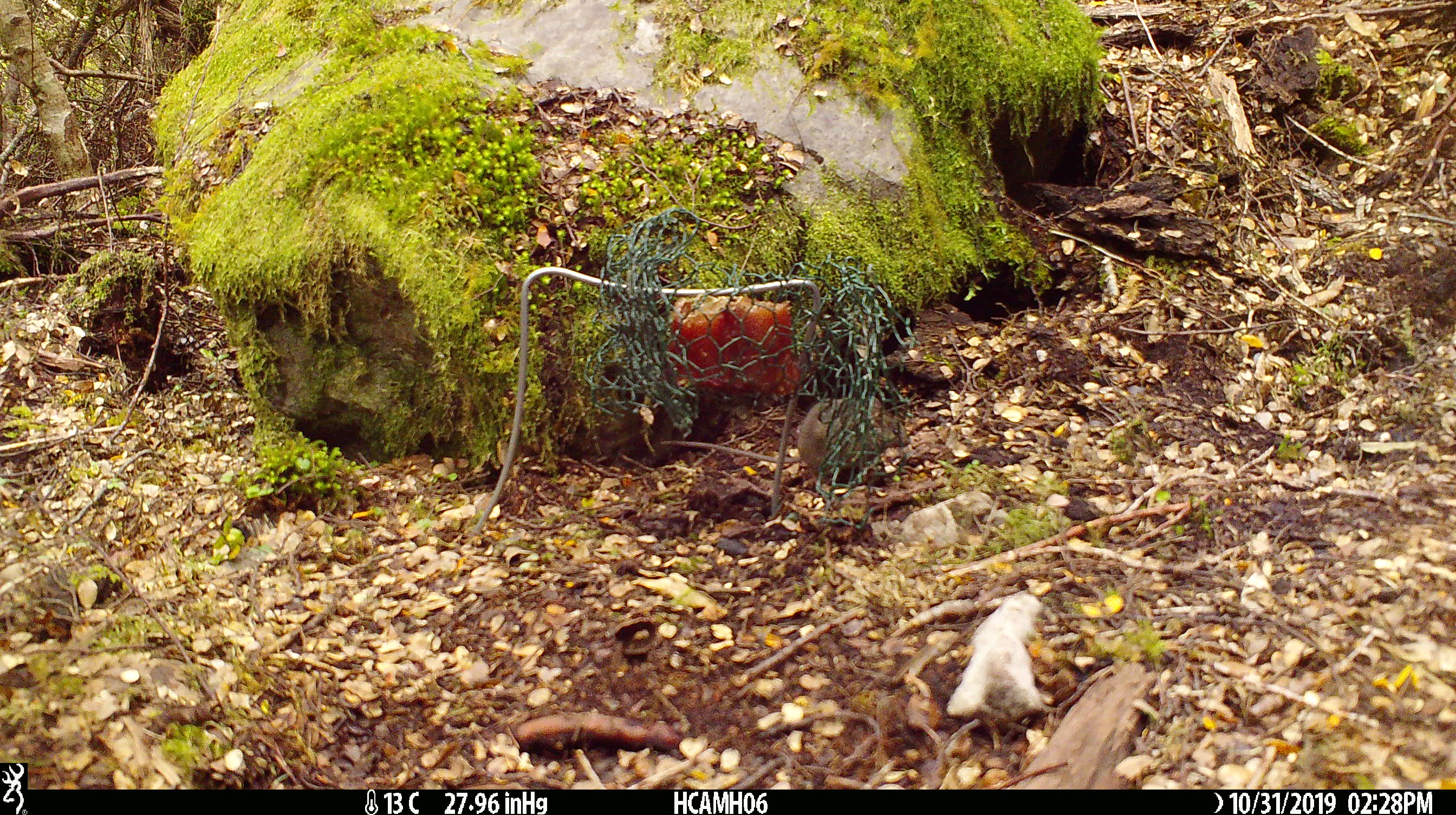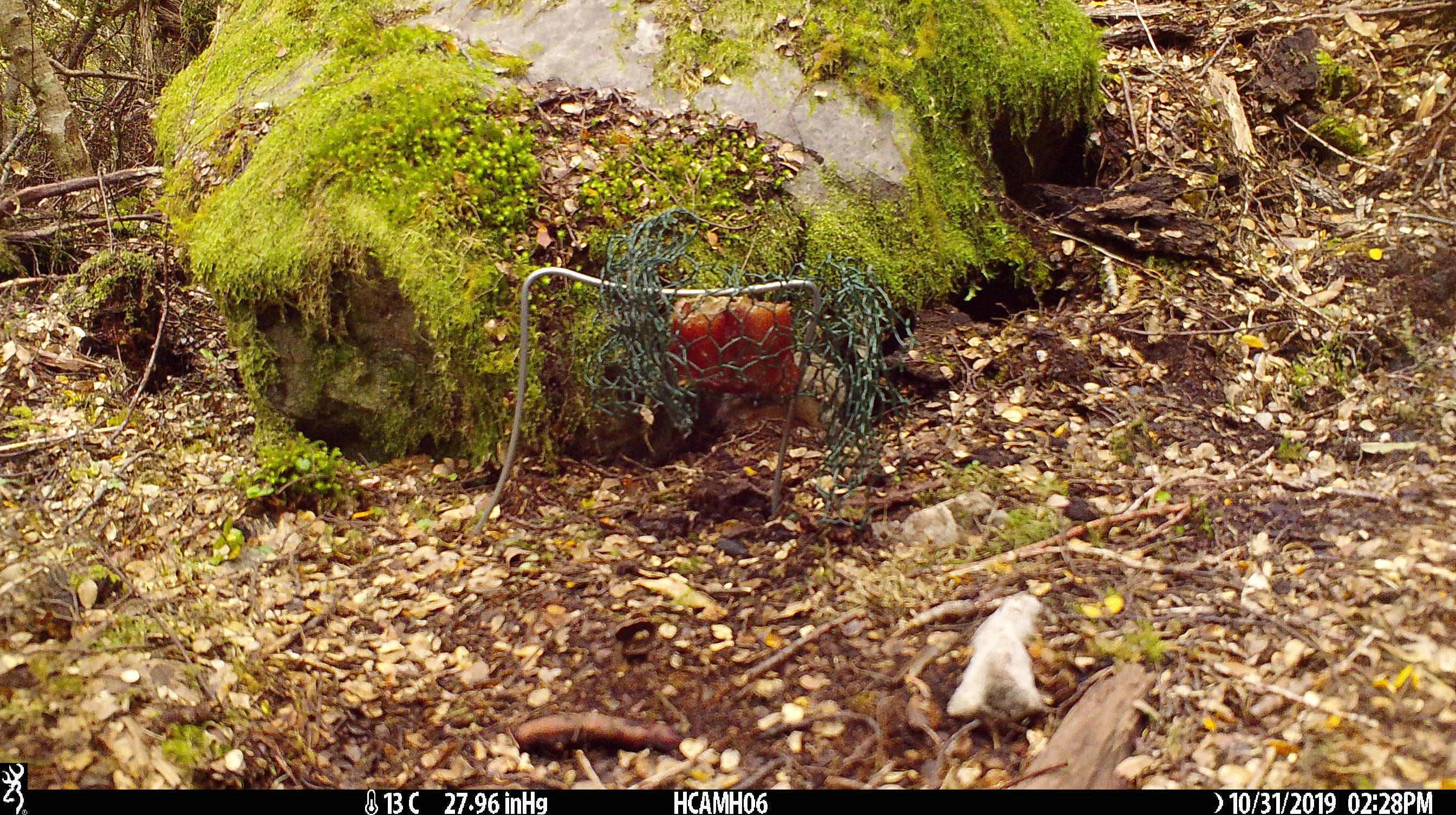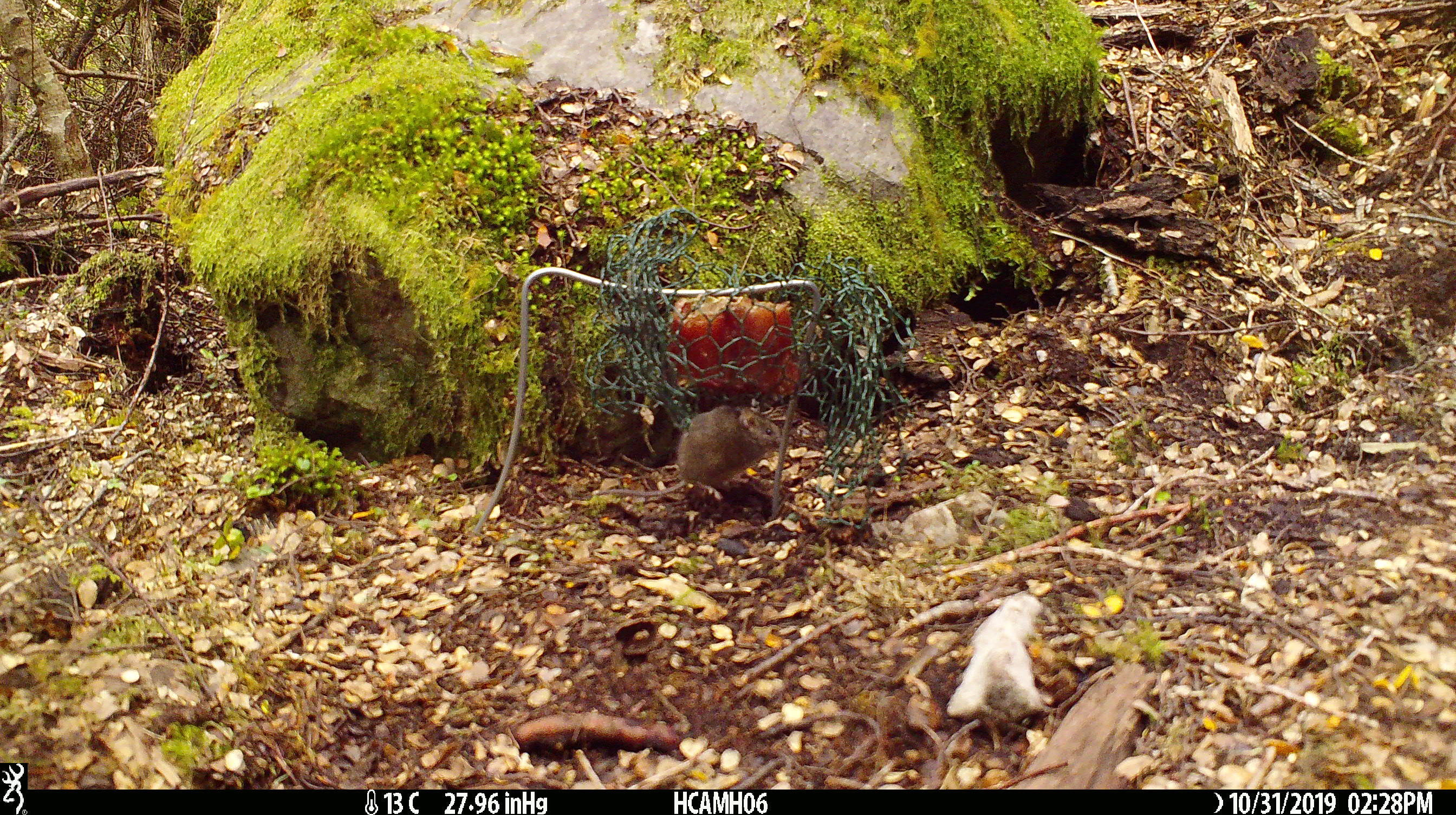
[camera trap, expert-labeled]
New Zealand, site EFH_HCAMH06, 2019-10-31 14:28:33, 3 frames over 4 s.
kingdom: Animalia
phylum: Chordata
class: Mammalia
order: Rodentia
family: Muridae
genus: Mus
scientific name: Mus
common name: mouse